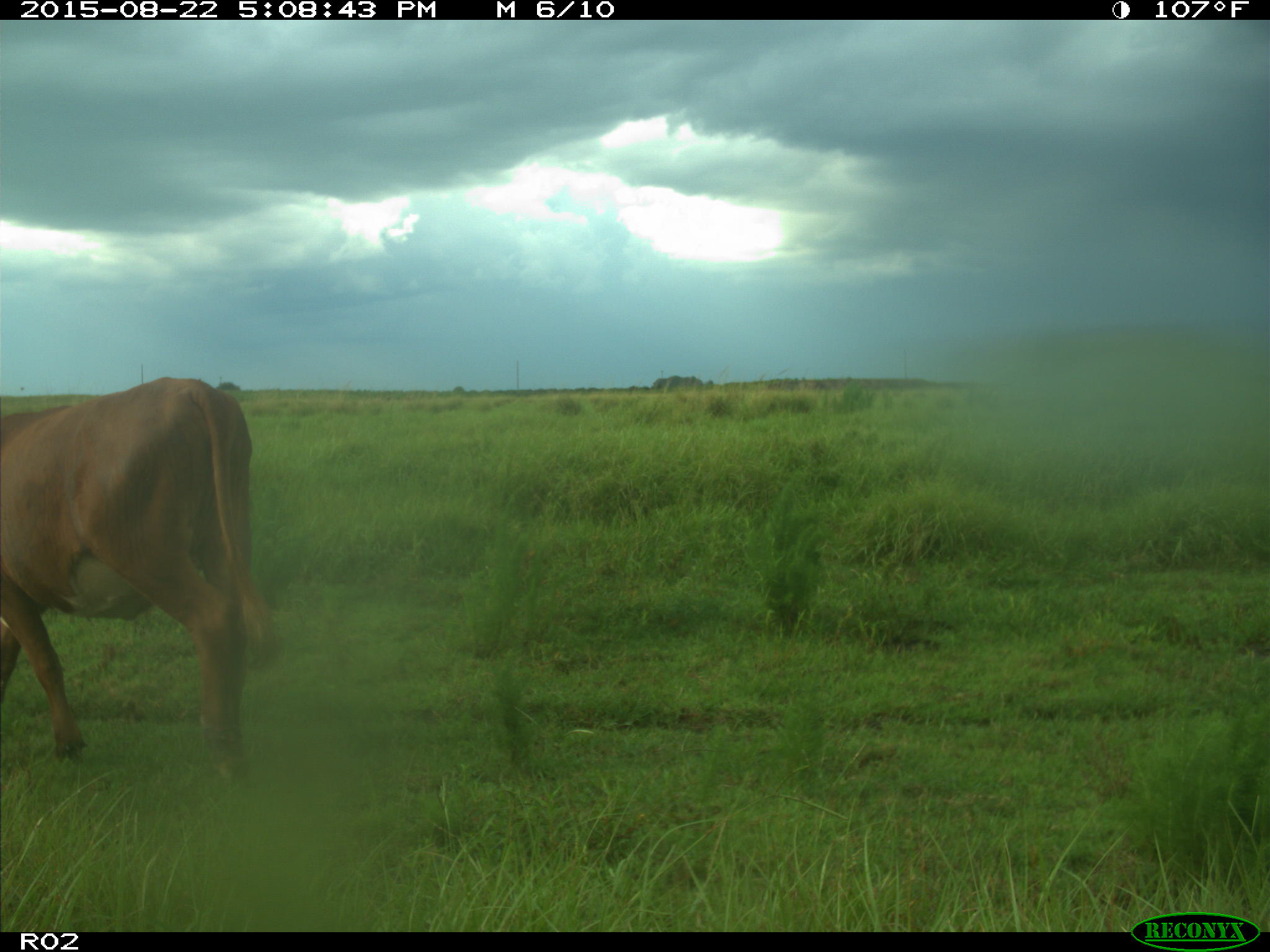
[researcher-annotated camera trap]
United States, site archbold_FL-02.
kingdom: Animalia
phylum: Chordata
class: Mammalia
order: Artiodactyla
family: Bovidae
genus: Bos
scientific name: Bos taurus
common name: domestic cow